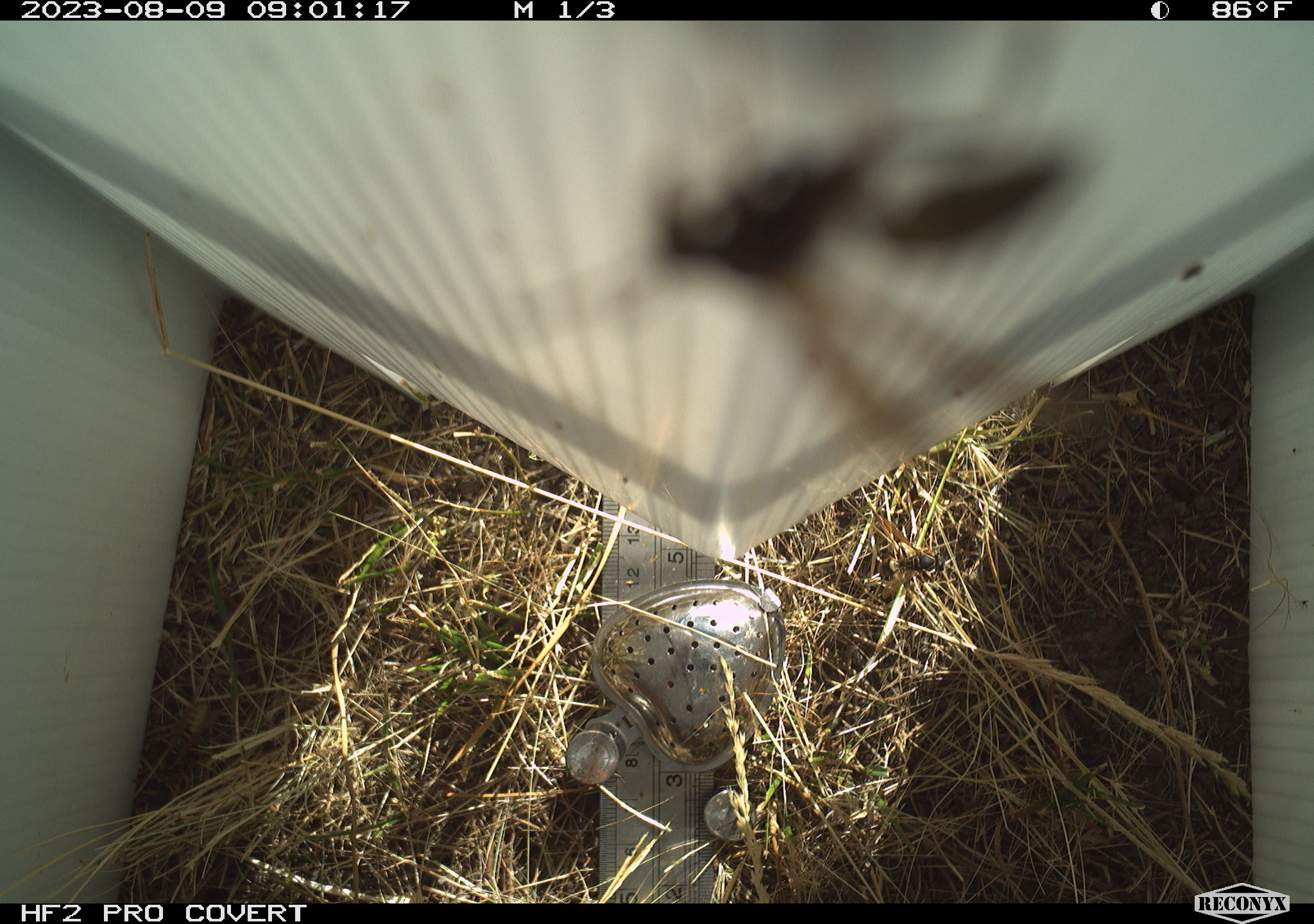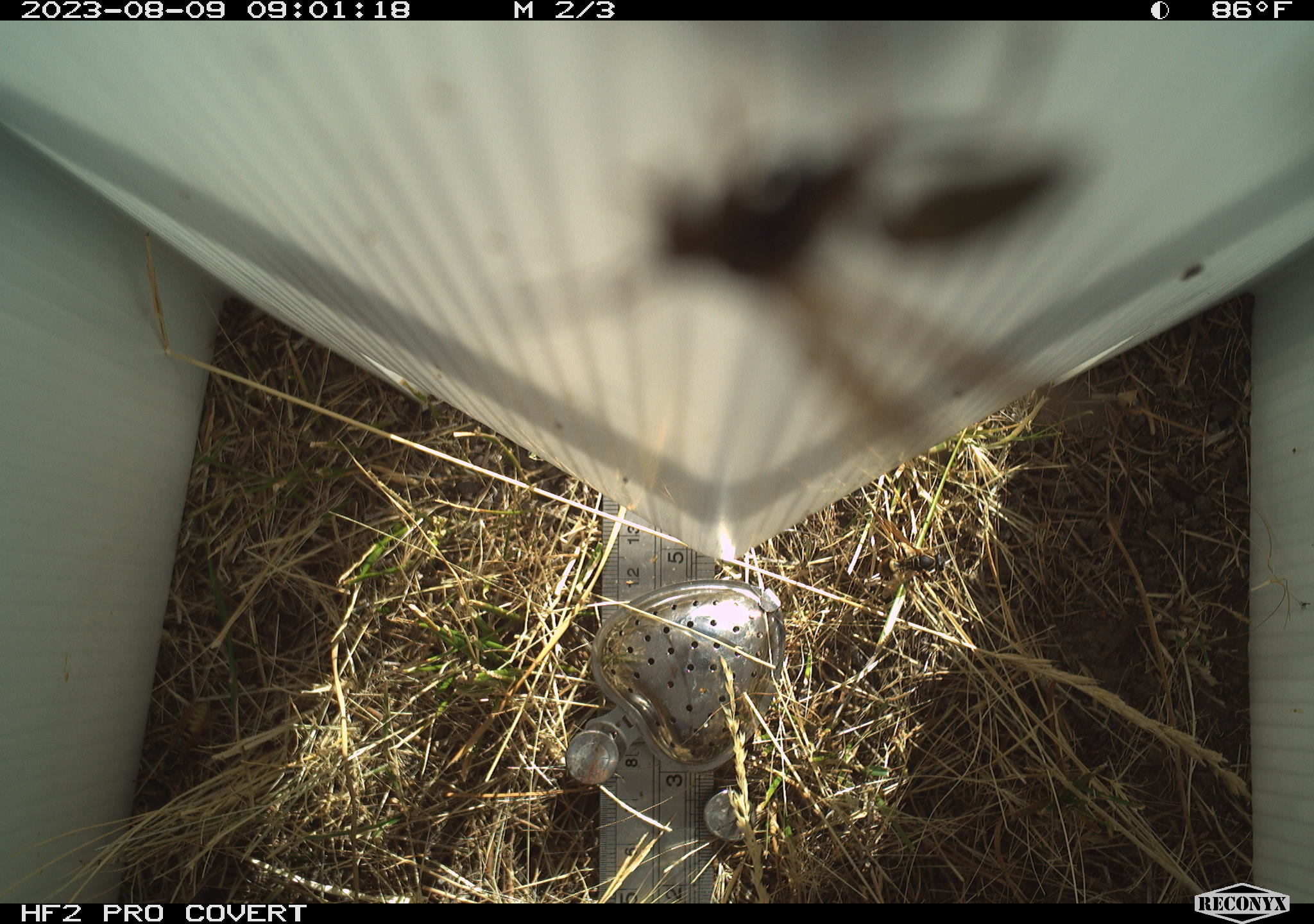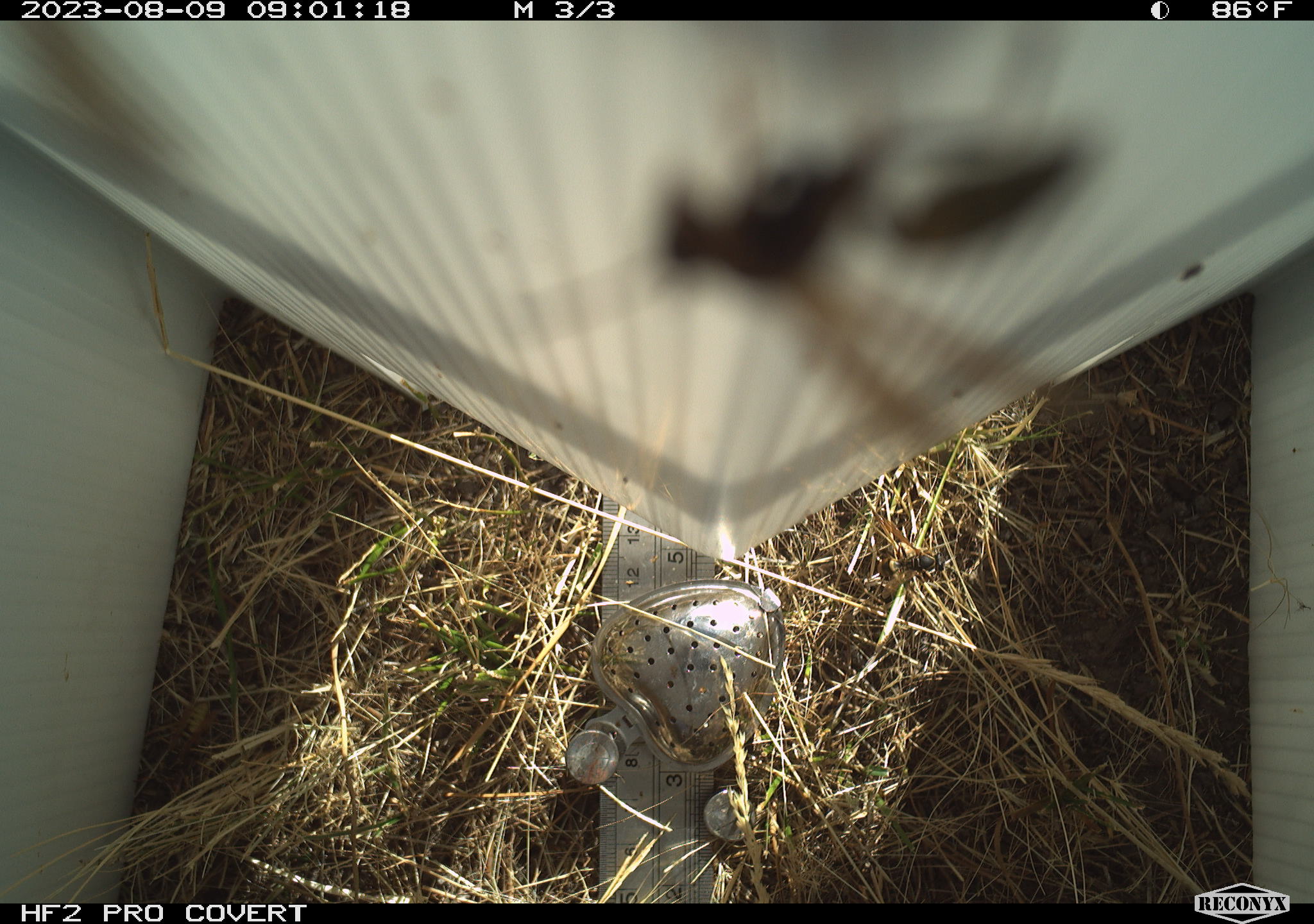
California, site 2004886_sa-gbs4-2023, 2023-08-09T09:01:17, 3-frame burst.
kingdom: Animalia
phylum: Arthropoda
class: Insecta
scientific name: Insecta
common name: insect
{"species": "insect (Insecta)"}